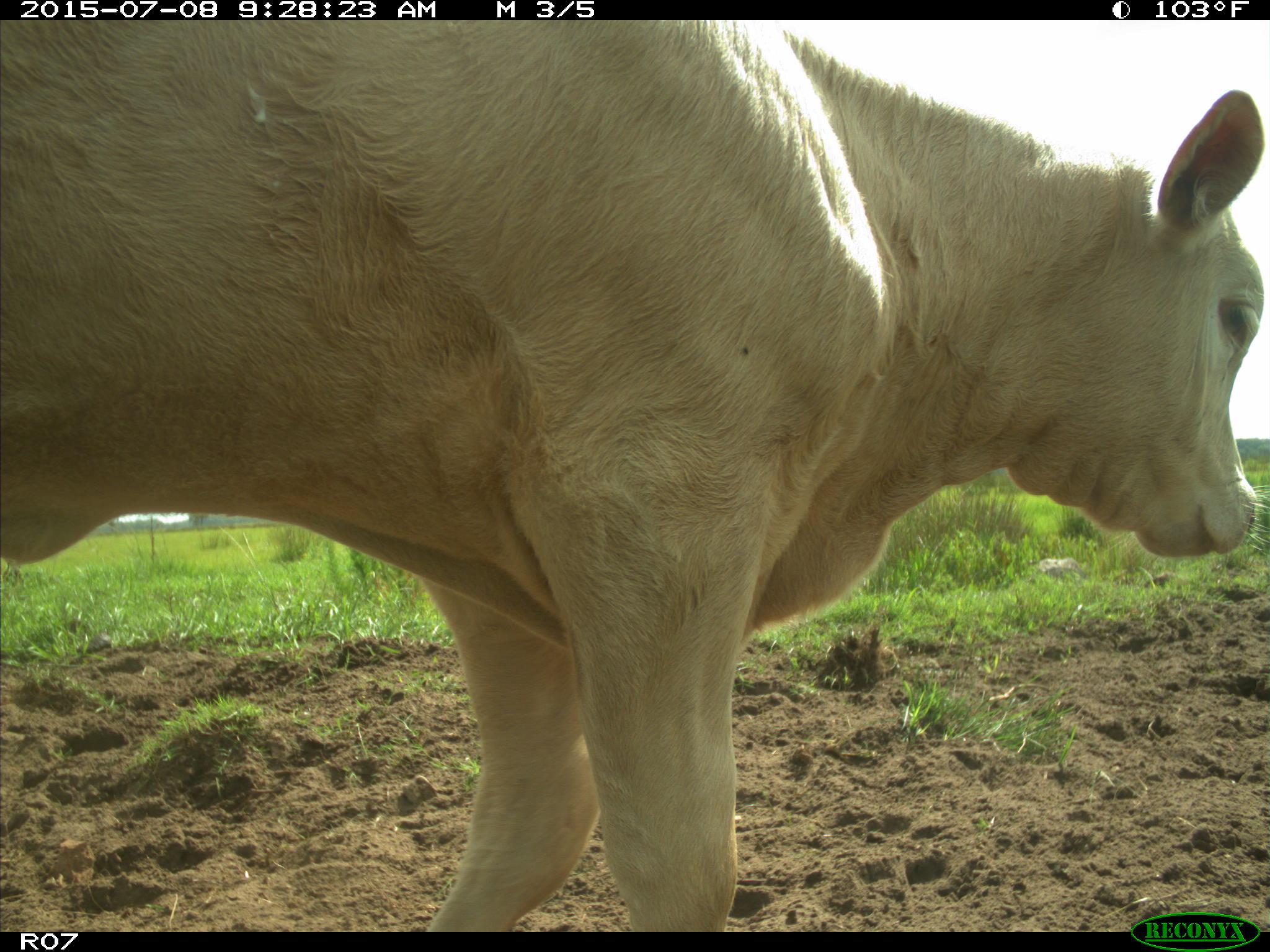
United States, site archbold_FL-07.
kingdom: Animalia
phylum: Chordata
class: Mammalia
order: Artiodactyla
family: Bovidae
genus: Bos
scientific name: Bos taurus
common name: domestic cow